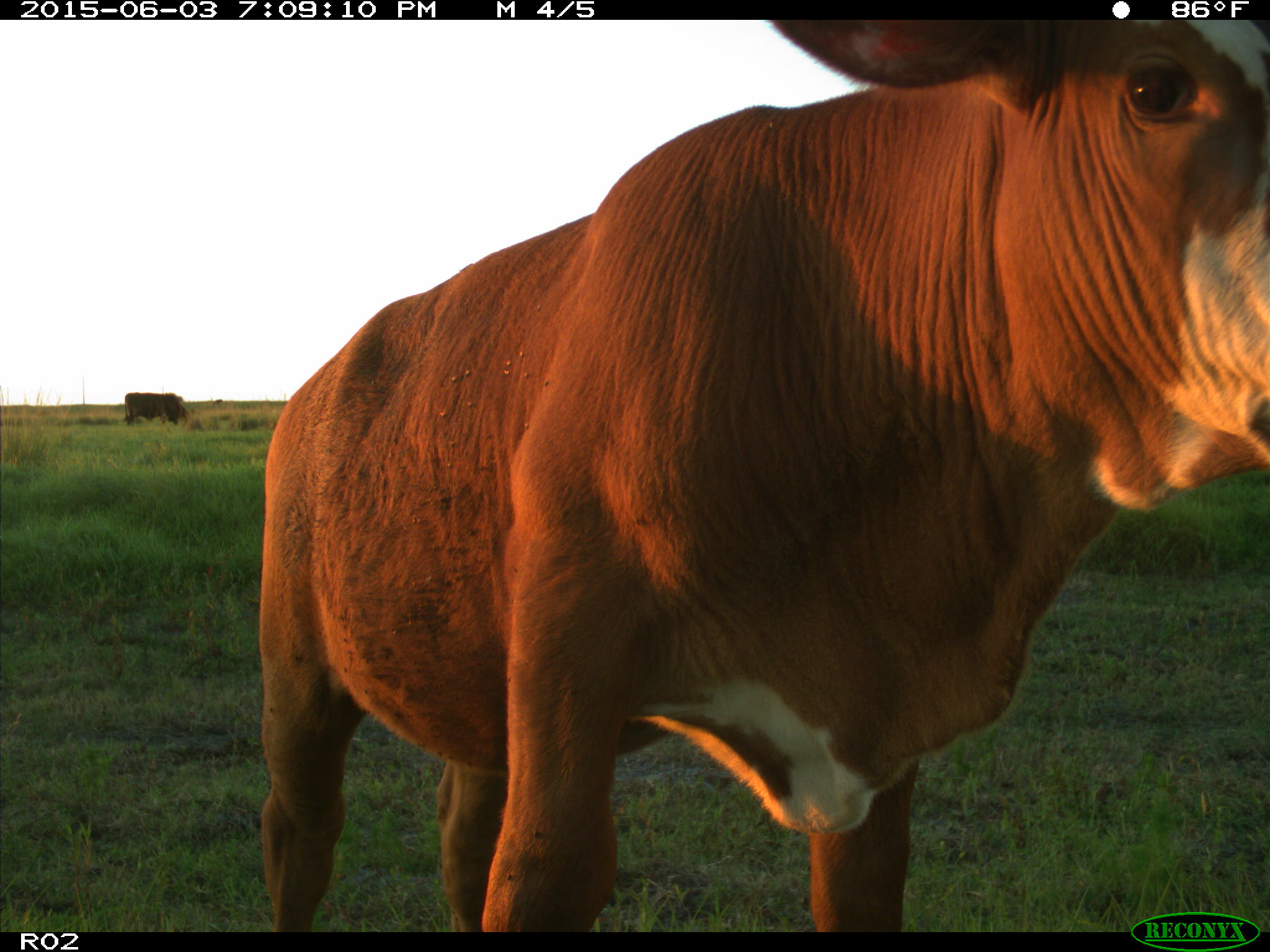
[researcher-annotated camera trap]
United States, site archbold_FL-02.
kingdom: Animalia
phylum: Chordata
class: Mammalia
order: Artiodactyla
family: Bovidae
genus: Bos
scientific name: Bos taurus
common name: domestic cow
Bos taurus (domestic cow).